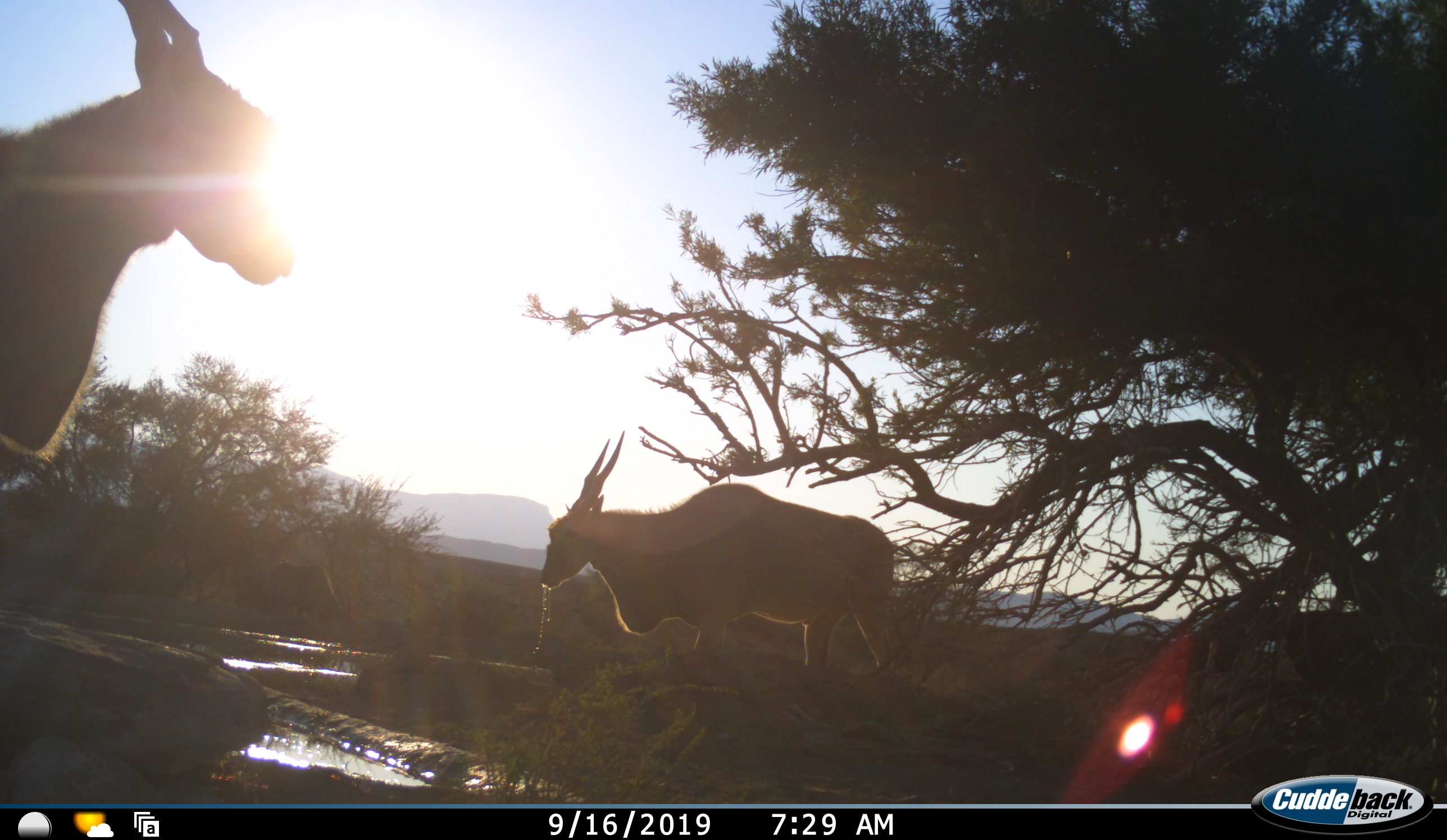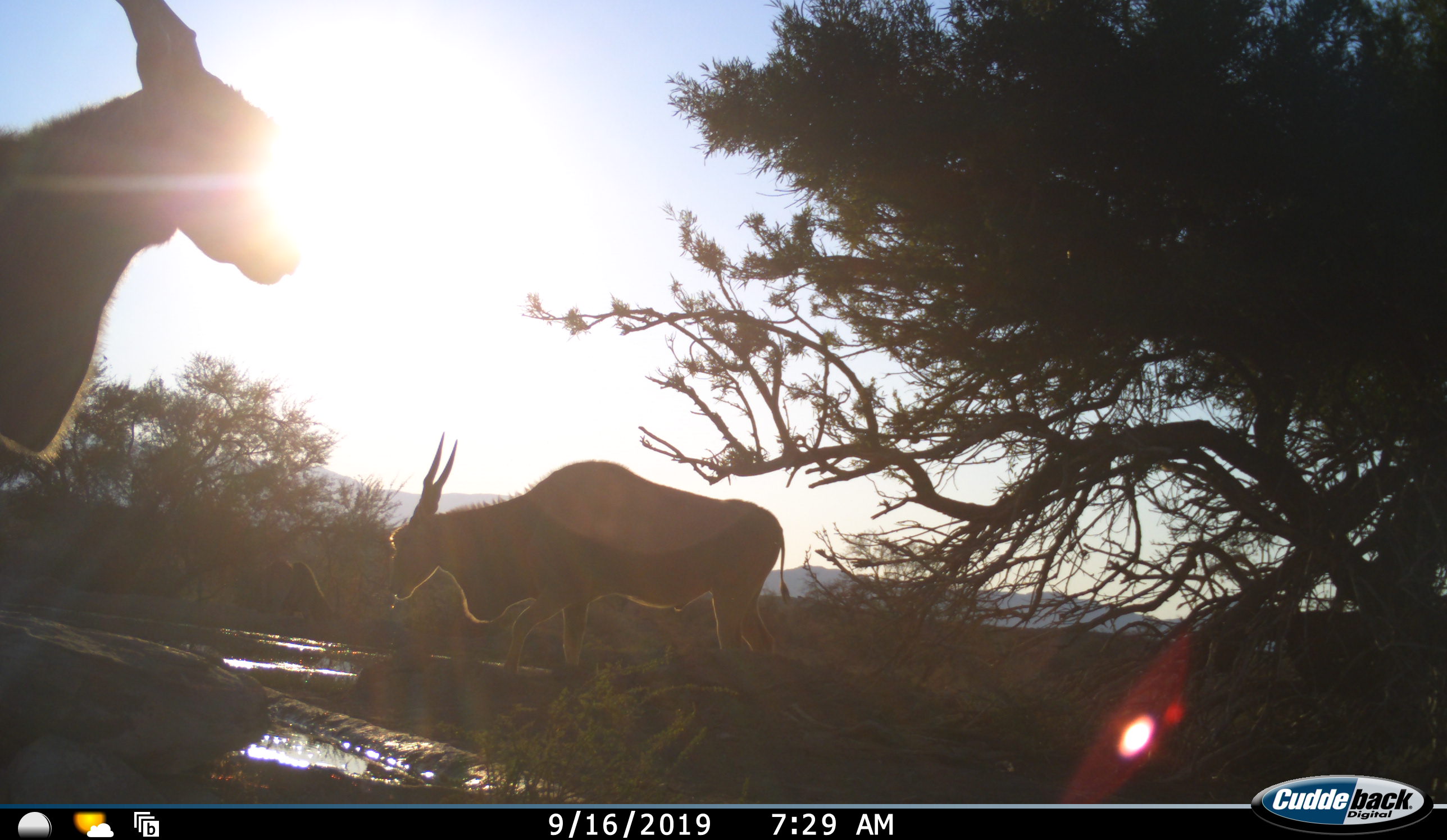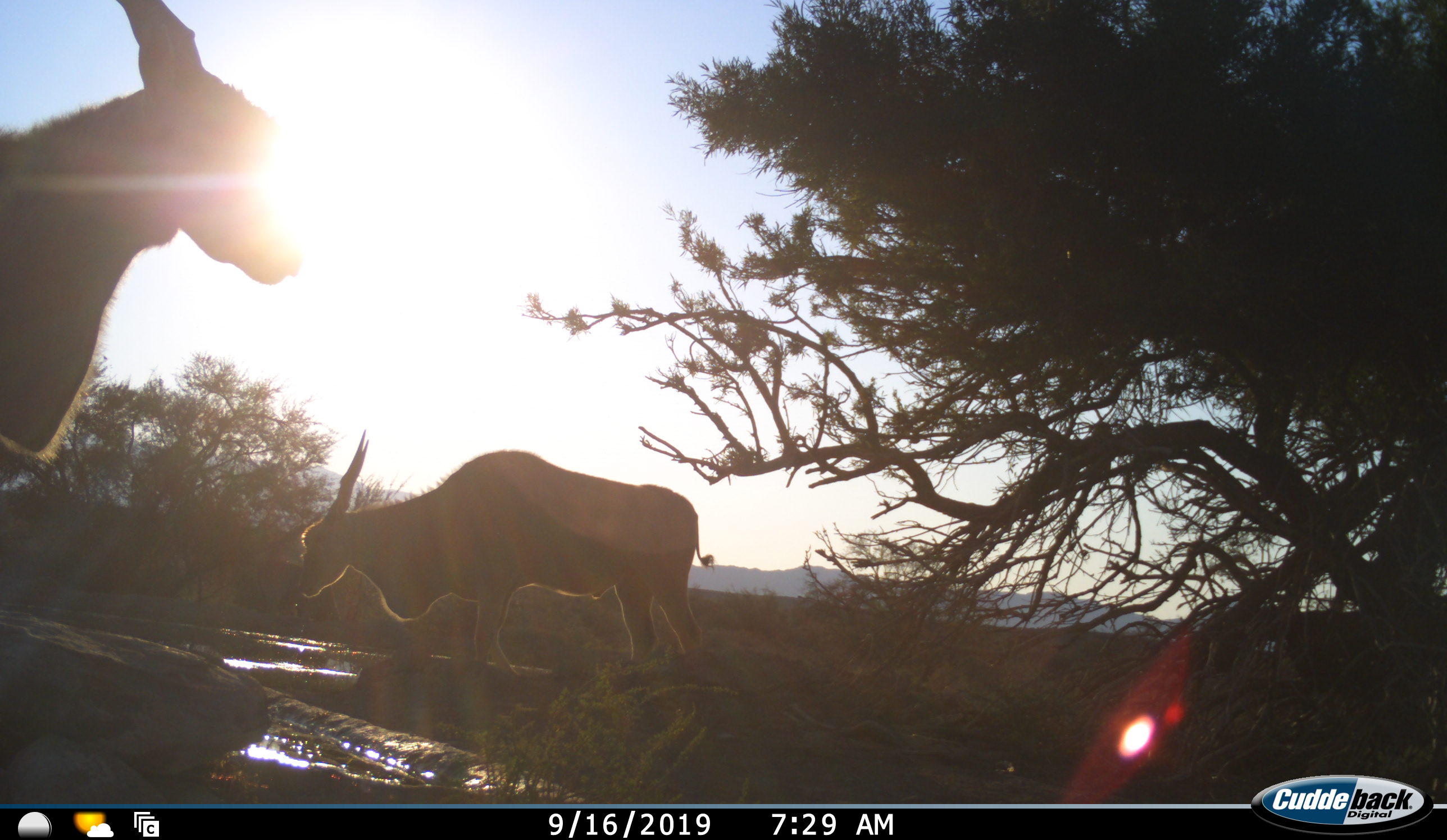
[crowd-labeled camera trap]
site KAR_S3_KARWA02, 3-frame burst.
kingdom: Animalia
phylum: Chordata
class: Mammalia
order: Artiodactyla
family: Bovidae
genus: Tragelaphus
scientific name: Tragelaphus oryx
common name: eland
Eland (Tragelaphus oryx), count 2. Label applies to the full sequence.